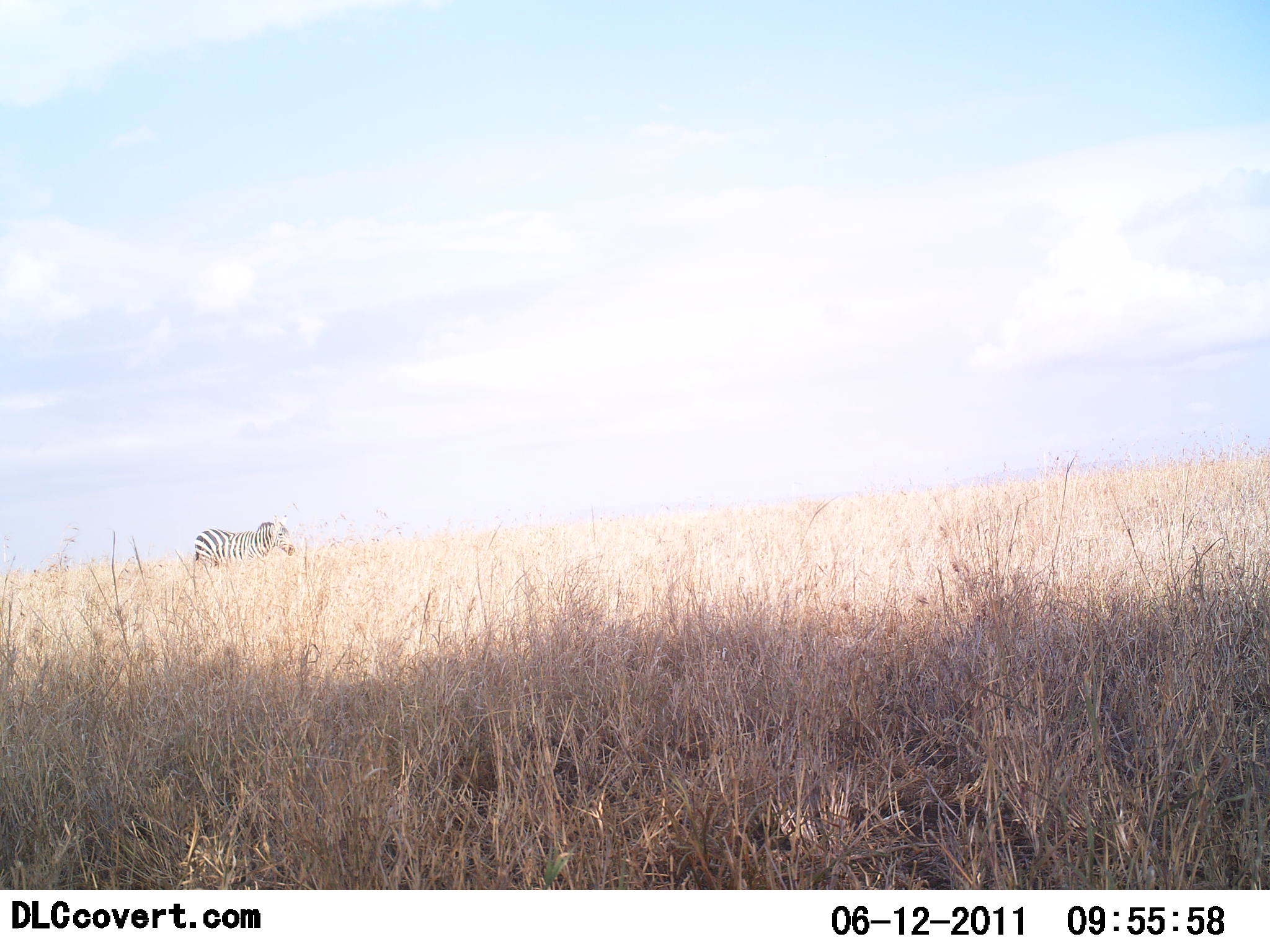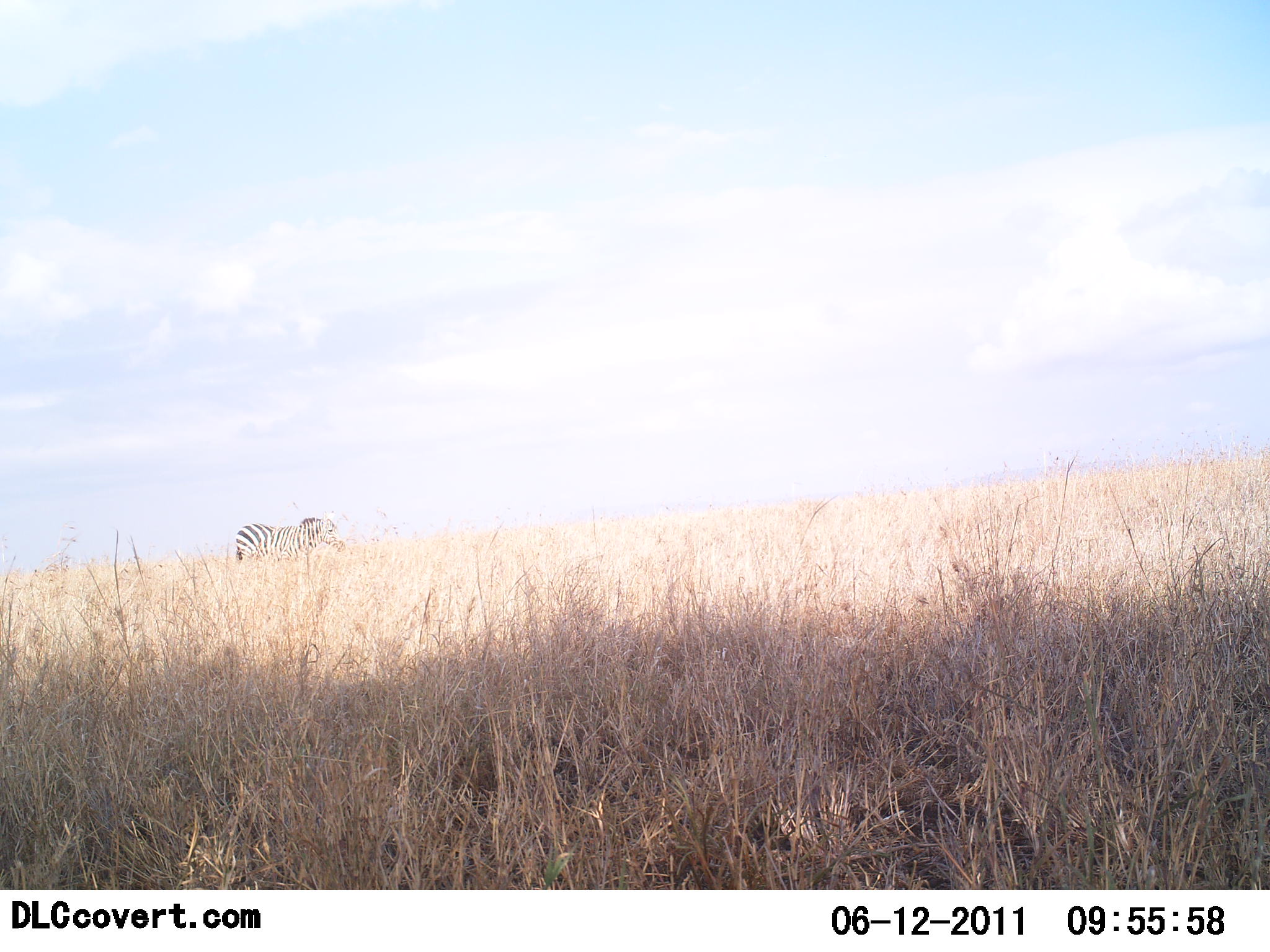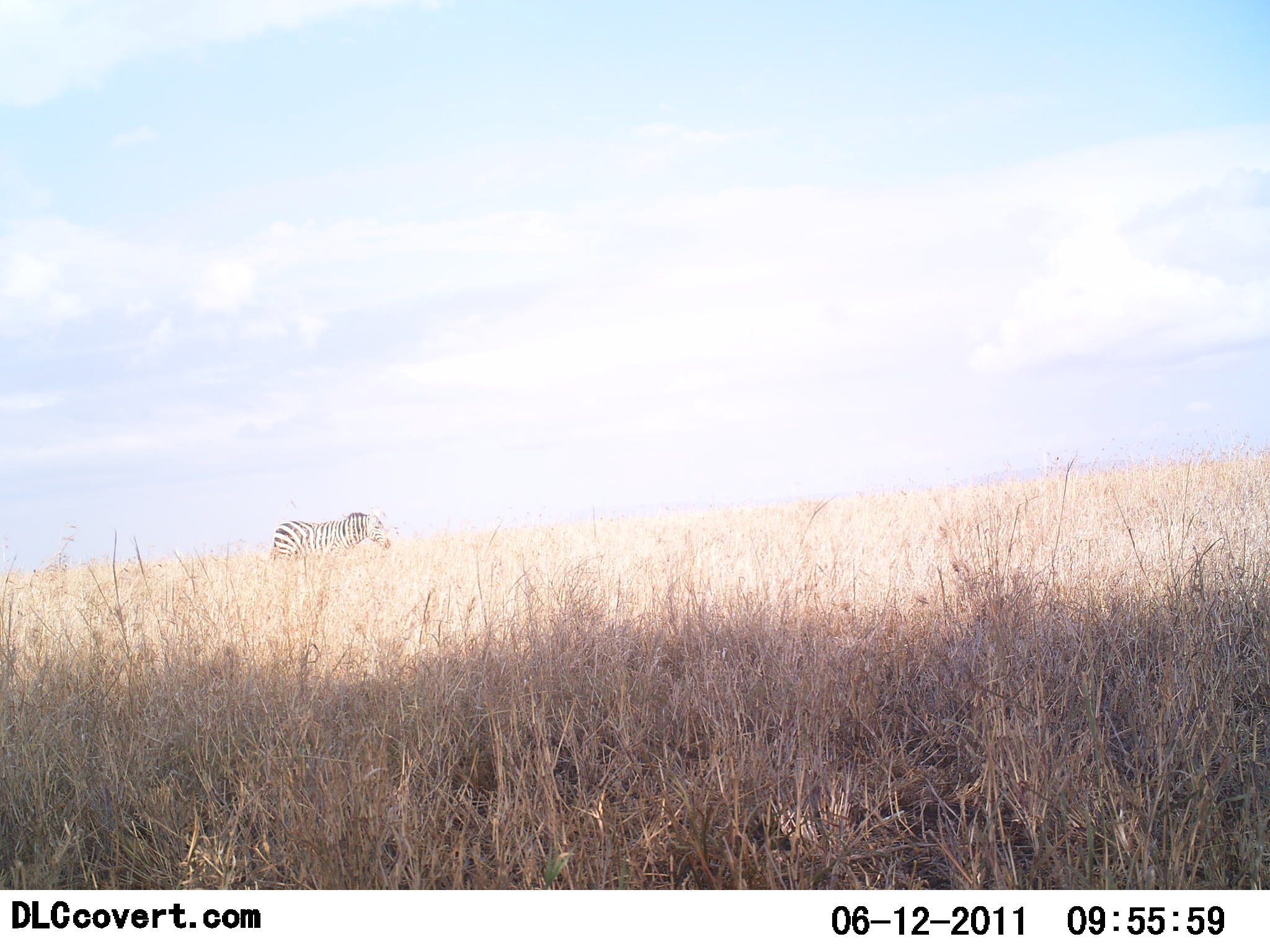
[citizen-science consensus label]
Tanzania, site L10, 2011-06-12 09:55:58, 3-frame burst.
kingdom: Animalia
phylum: Chordata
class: Mammalia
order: Perissodactyla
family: Equidae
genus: Equus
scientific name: Equus quagga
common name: plains zebra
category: zebra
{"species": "zebra (plains zebra) (Equus quagga)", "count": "1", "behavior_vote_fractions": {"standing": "25%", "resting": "0%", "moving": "75%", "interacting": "0%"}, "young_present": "0%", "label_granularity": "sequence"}